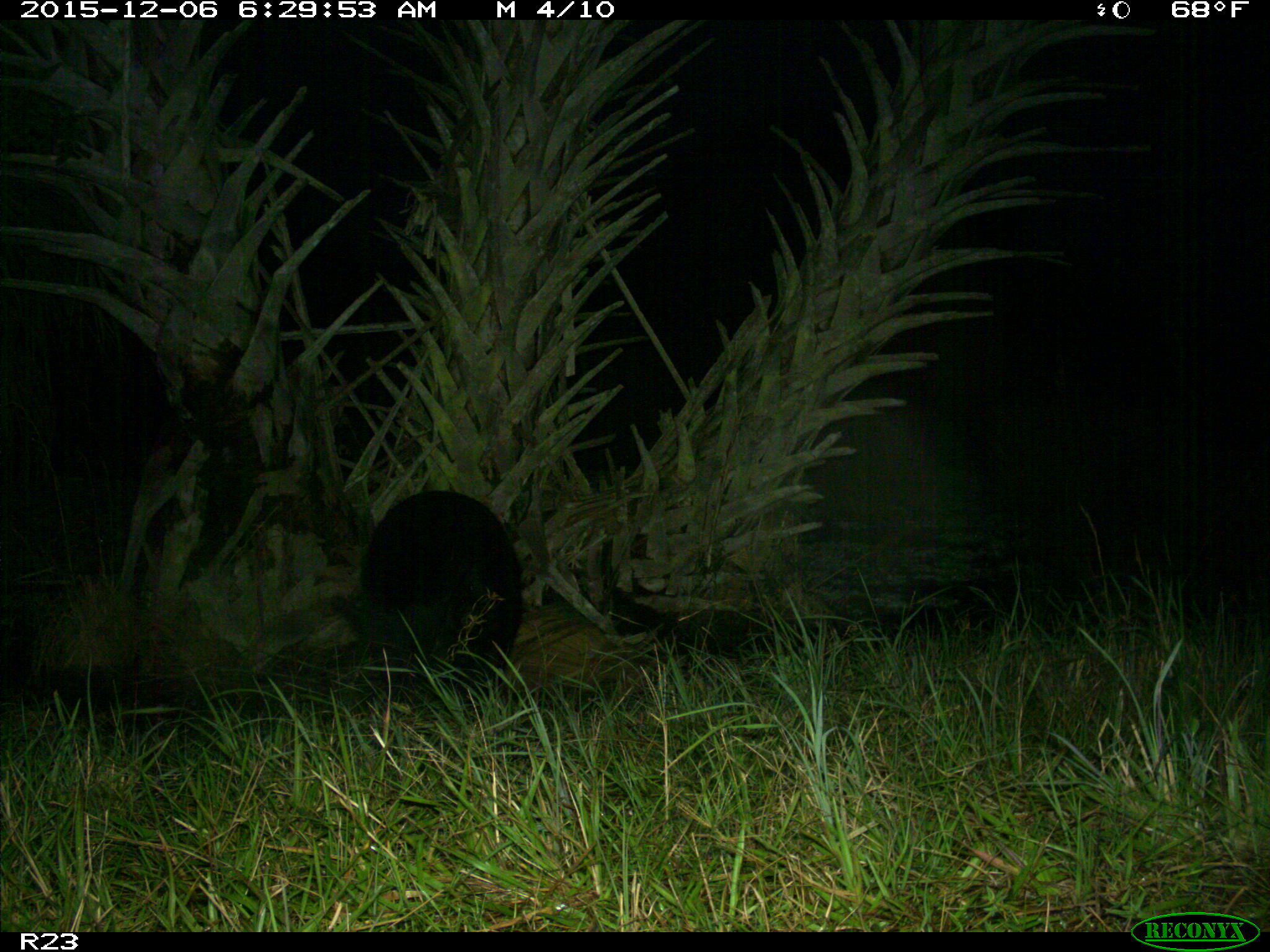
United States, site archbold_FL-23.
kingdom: Animalia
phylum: Chordata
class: Mammalia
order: Artiodactyla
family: Suidae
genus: Sus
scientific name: Sus scrofa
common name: wild boar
Sus scrofa (wild boar).